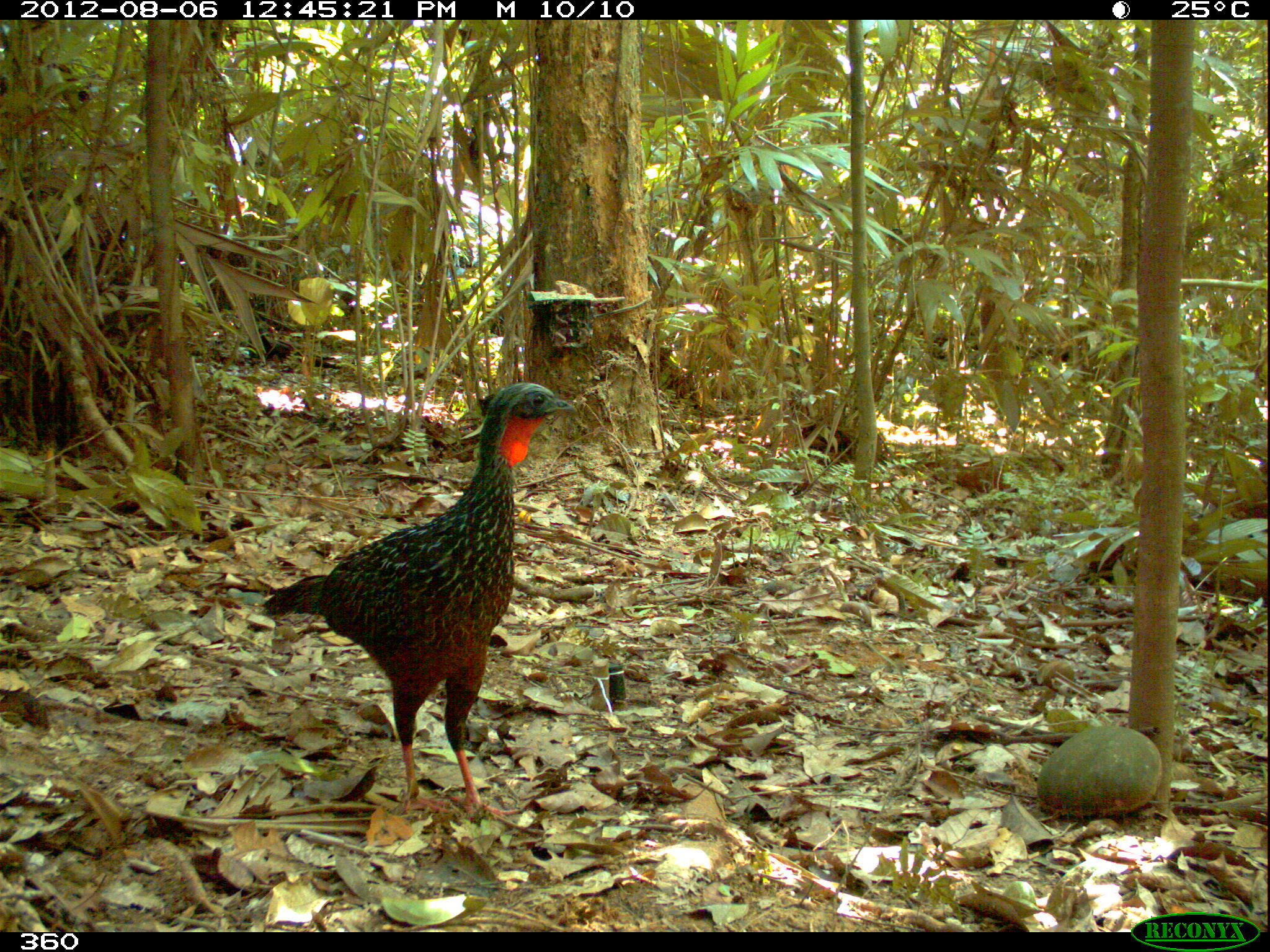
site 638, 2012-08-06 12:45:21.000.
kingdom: Animalia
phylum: Chordata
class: Aves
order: Galliformes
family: Cracidae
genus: Penelope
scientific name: Penelope jacquacu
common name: spix's guan